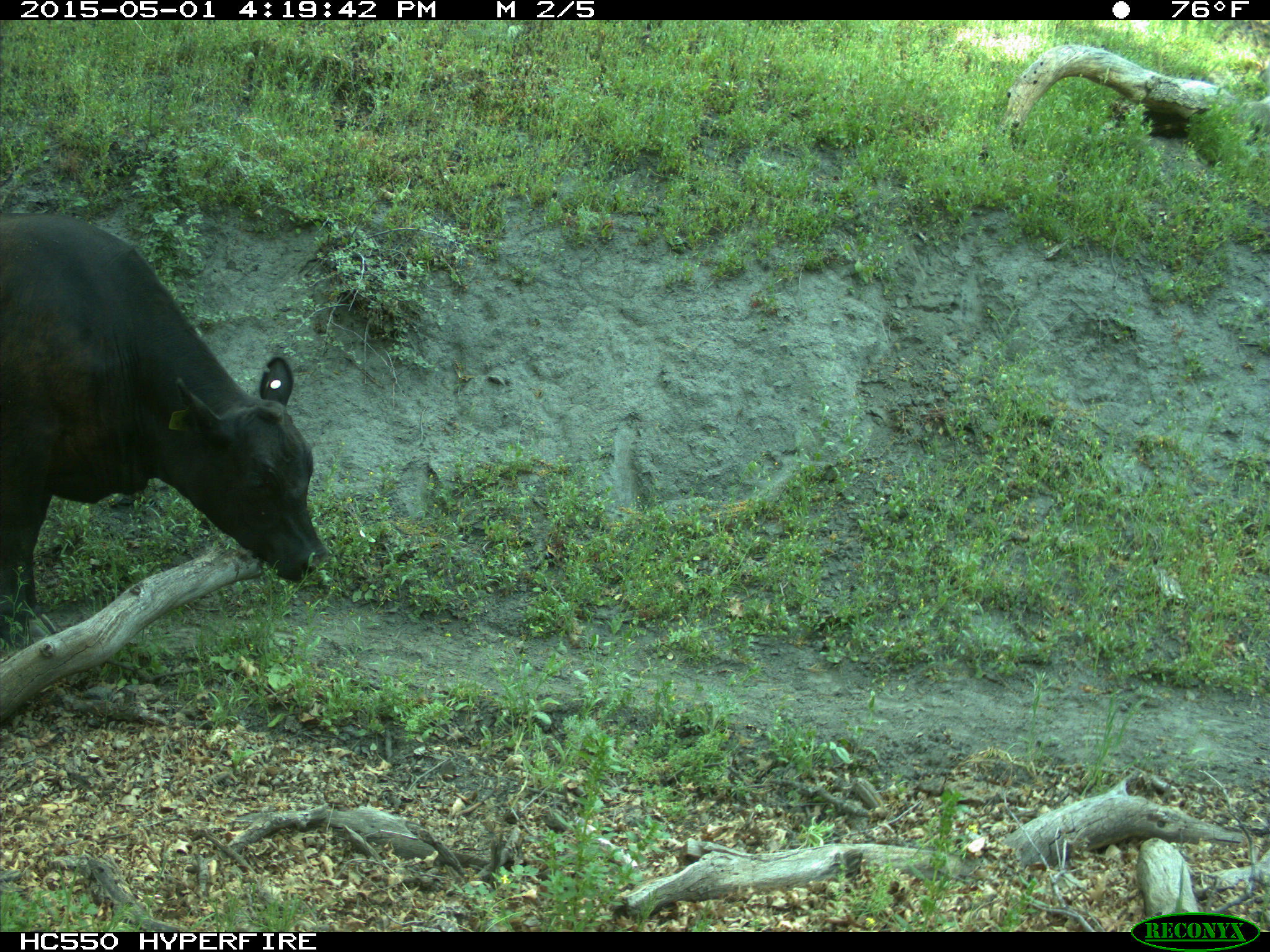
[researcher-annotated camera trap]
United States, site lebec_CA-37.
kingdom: Animalia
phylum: Chordata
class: Mammalia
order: Artiodactyla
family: Bovidae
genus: Bos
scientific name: Bos taurus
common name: domestic cow